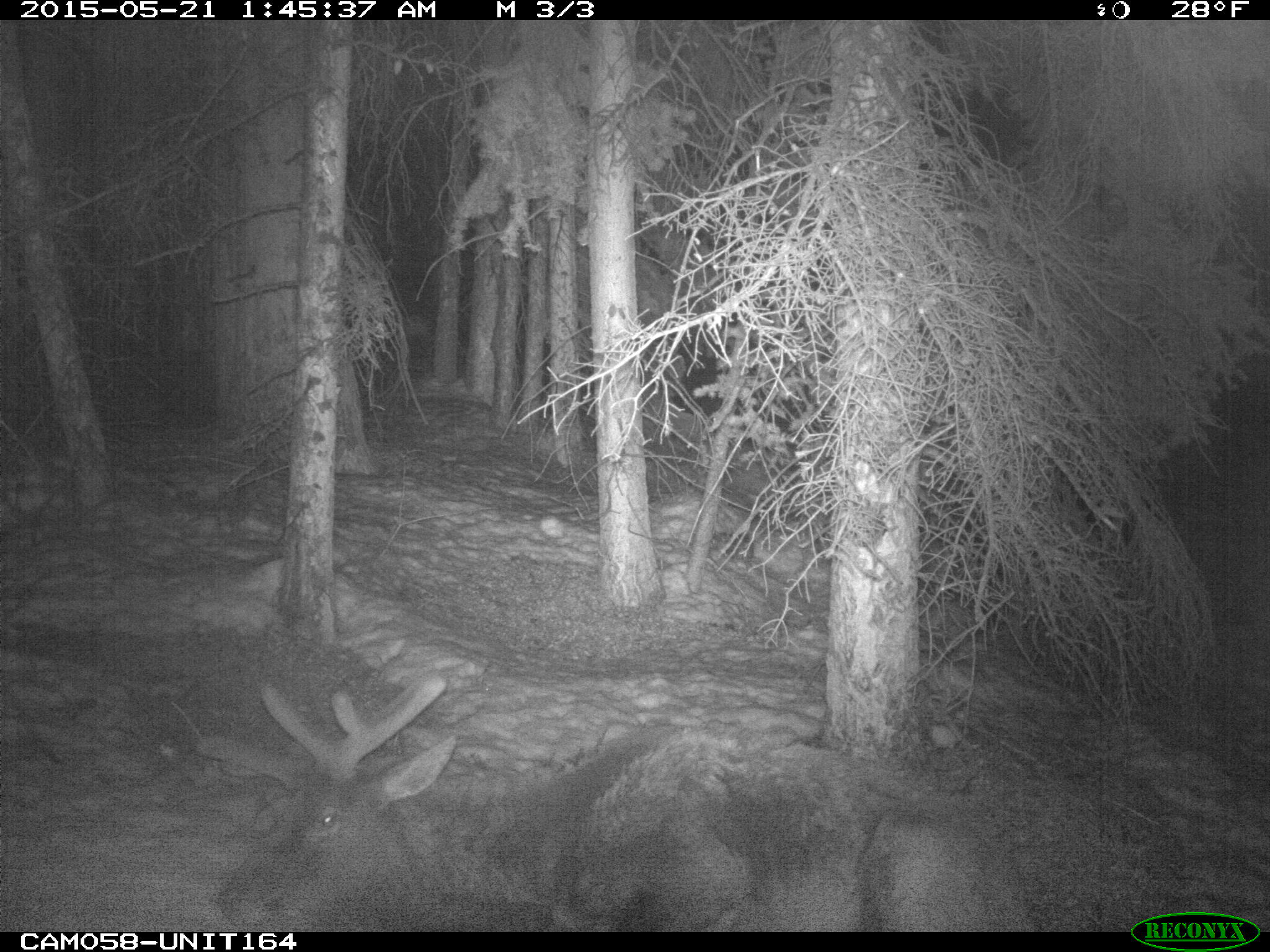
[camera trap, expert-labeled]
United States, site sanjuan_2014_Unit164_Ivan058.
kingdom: Animalia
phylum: Chordata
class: Mammalia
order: Artiodactyla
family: Cervidae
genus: Cervus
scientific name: Cervus elaphus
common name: red deer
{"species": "Cervus elaphus (red deer)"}